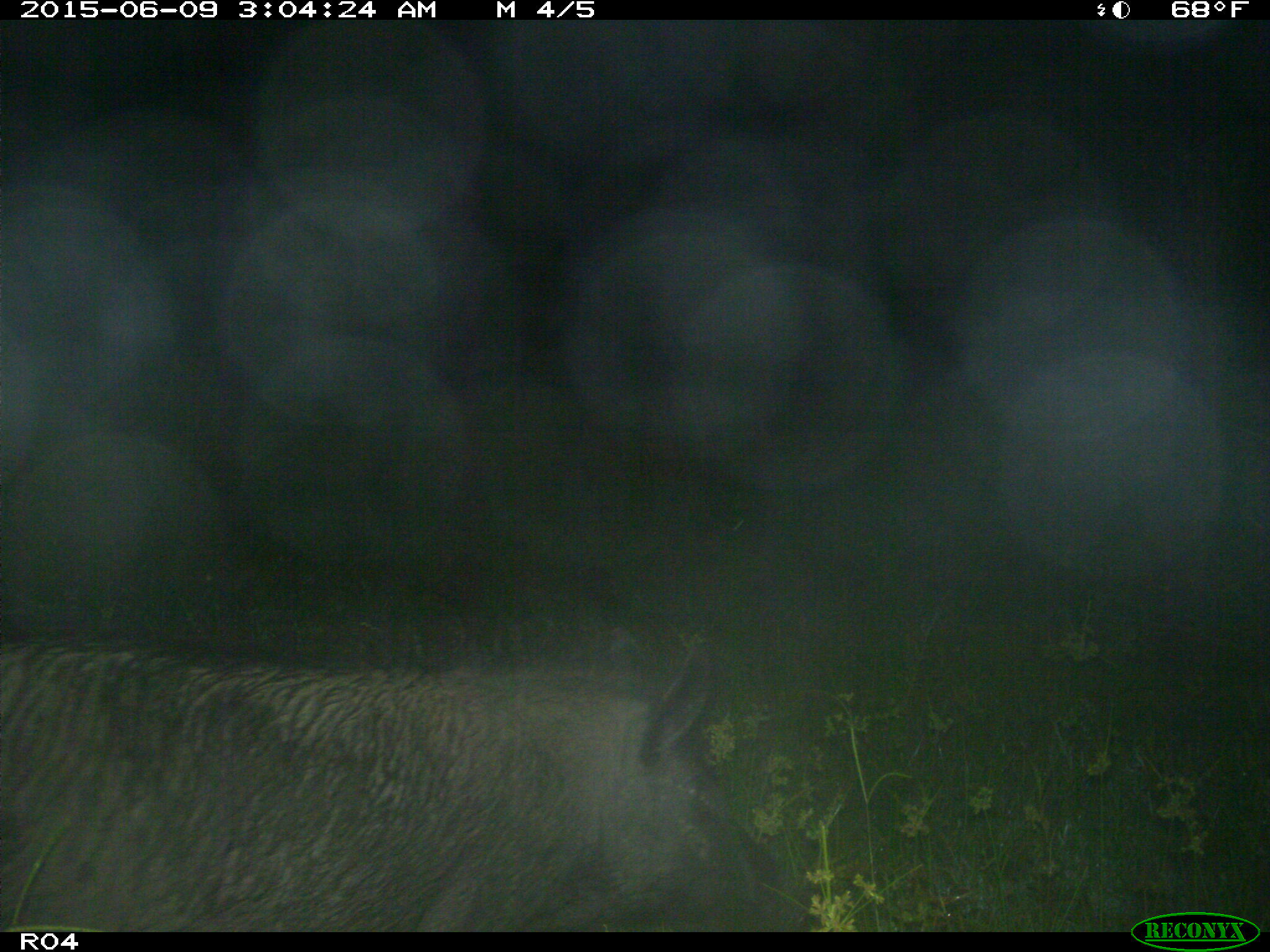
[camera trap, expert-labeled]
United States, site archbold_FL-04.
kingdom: Animalia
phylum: Chordata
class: Mammalia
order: Artiodactyla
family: Suidae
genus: Sus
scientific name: Sus scrofa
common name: wild boar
Sus scrofa (wild boar).